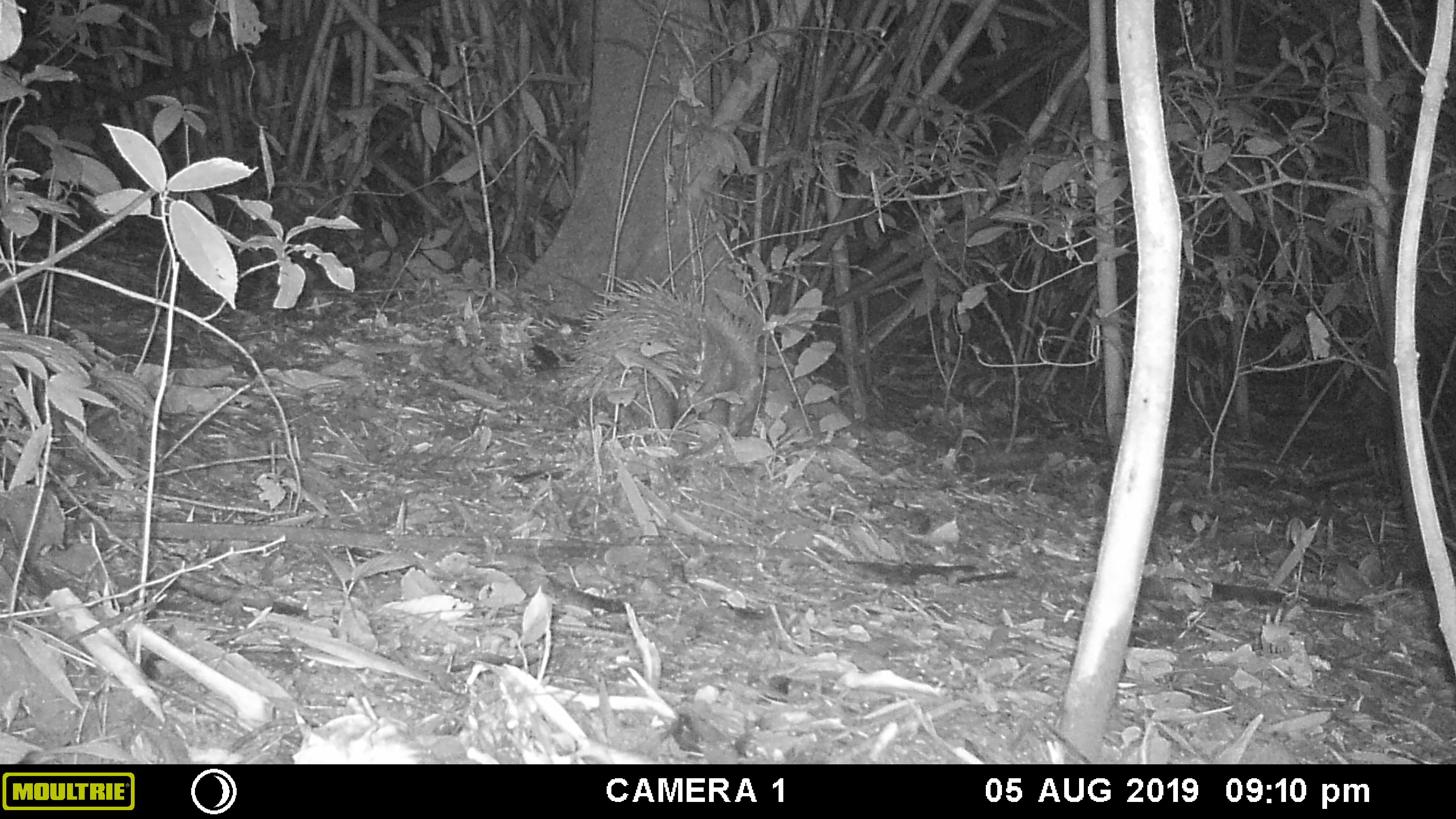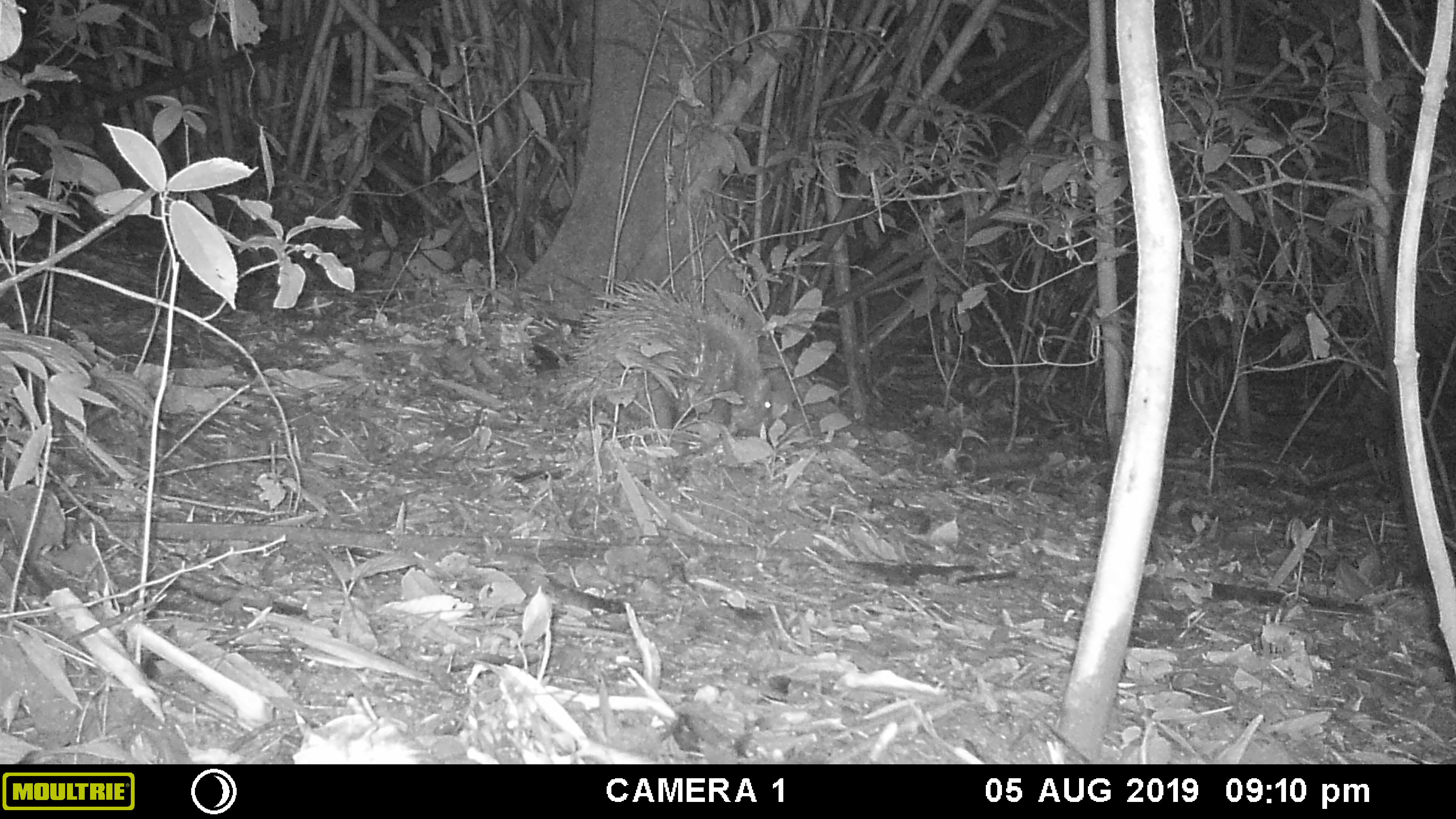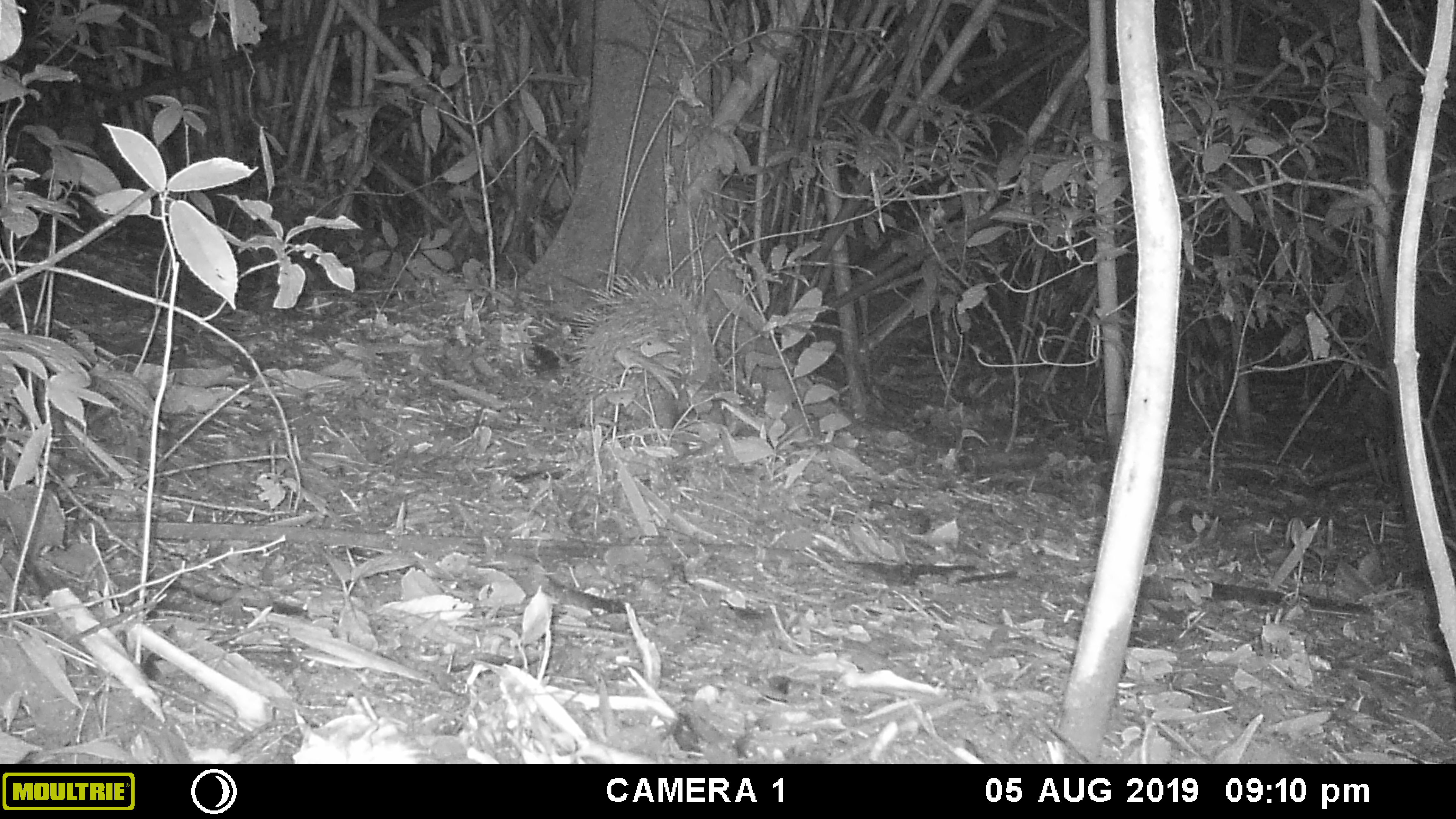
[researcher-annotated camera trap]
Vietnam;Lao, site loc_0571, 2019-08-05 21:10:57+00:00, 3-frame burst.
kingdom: Animalia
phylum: Chordata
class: Mammalia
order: Rodentia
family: Hystricidae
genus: Hystrix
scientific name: Hystrix brachyura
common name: malayan porcupine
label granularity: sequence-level